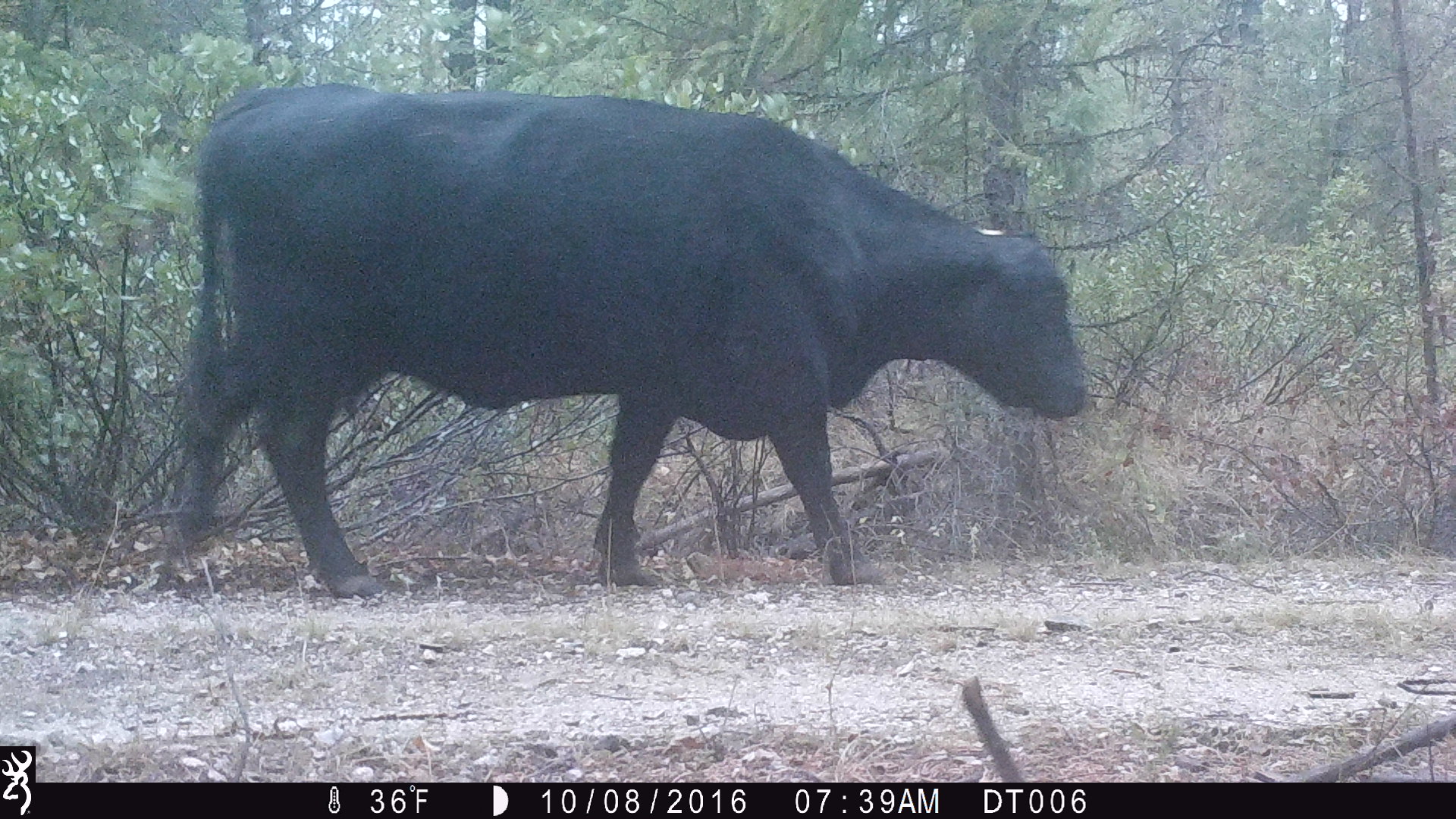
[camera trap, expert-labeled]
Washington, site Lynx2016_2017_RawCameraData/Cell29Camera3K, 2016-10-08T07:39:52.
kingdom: Animalia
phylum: Chordata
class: Mammalia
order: Artiodactyla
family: Bovidae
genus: Bos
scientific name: Bos taurus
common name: domestic cattle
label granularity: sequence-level